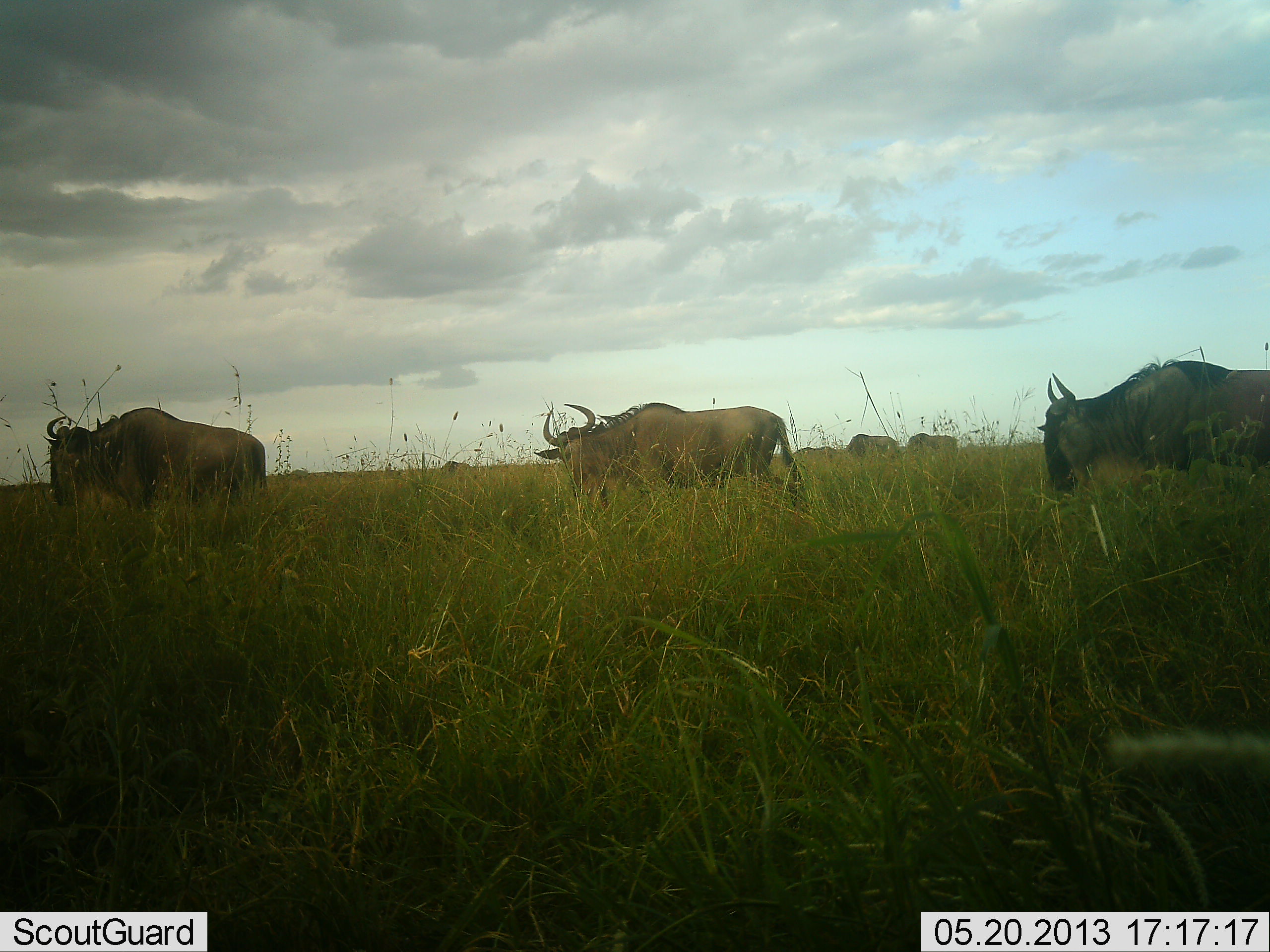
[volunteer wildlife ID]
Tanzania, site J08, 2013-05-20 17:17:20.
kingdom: Animalia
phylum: Chordata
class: Mammalia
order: Artiodactyla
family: Bovidae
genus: Connochaetes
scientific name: Connochaetes taurinus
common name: blue wildebeest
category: wildebeest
Wildebeest (blue wildebeest) (Connochaetes taurinus), count 5. Behavior (volunteer vote fractions): standing 59%, resting 6%, moving 47%, interacting 0%. Young present (vote fraction): 0%. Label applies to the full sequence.